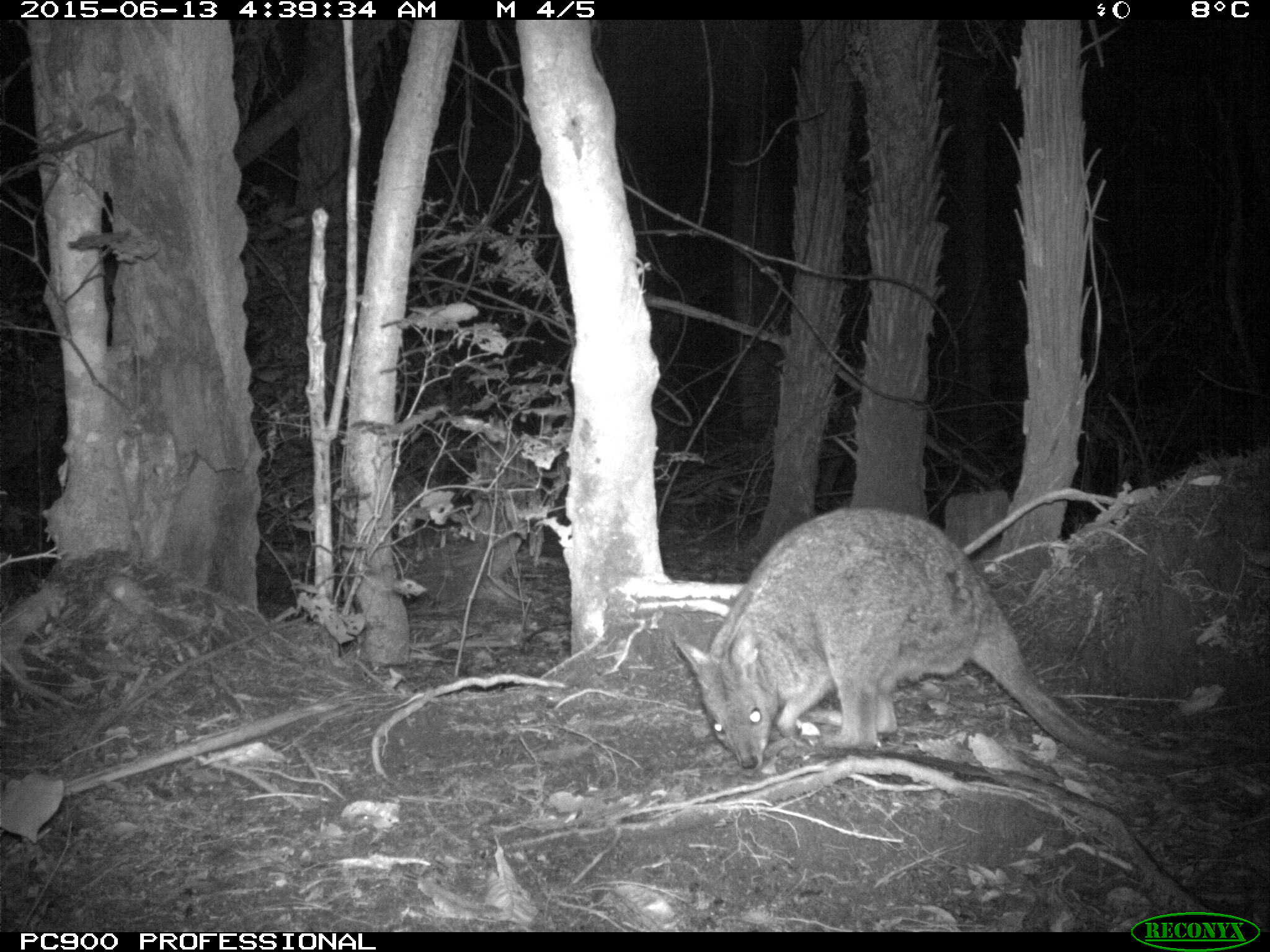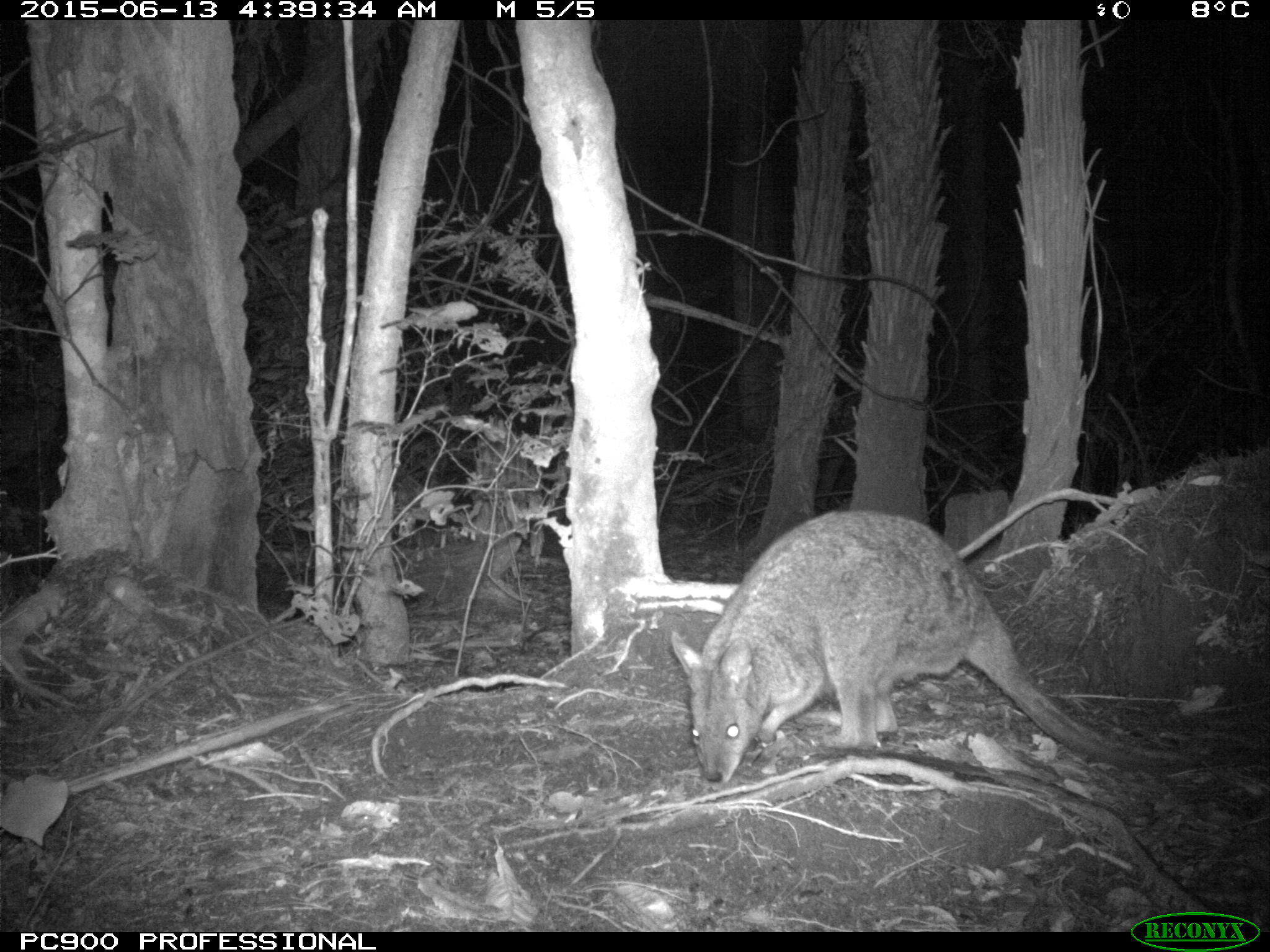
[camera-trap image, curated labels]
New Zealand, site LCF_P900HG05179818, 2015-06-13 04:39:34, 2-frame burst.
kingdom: Animalia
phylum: Chordata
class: Mammalia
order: Diprotodontia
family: Macropodidae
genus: Notamacropus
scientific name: Notamacropus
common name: wallaby